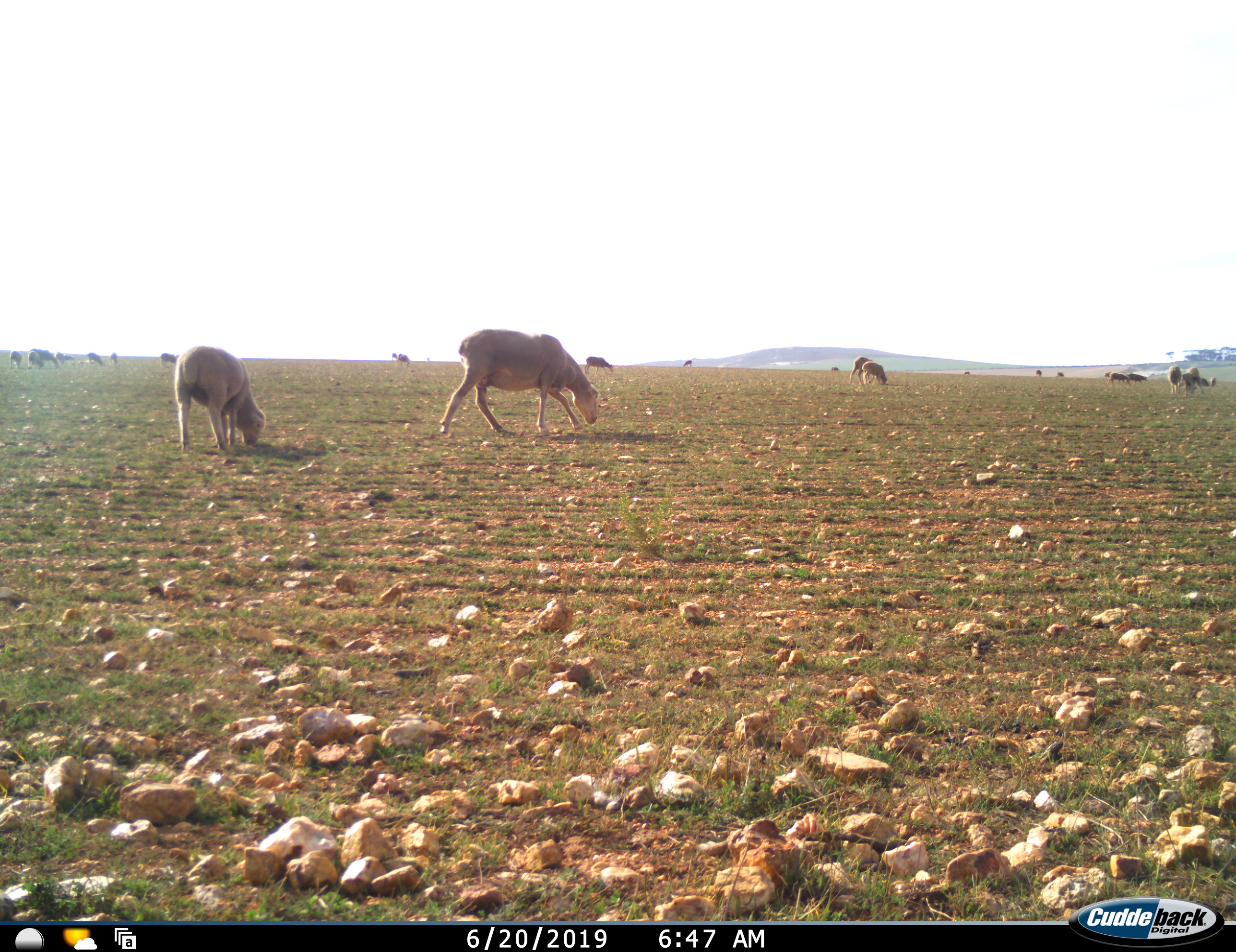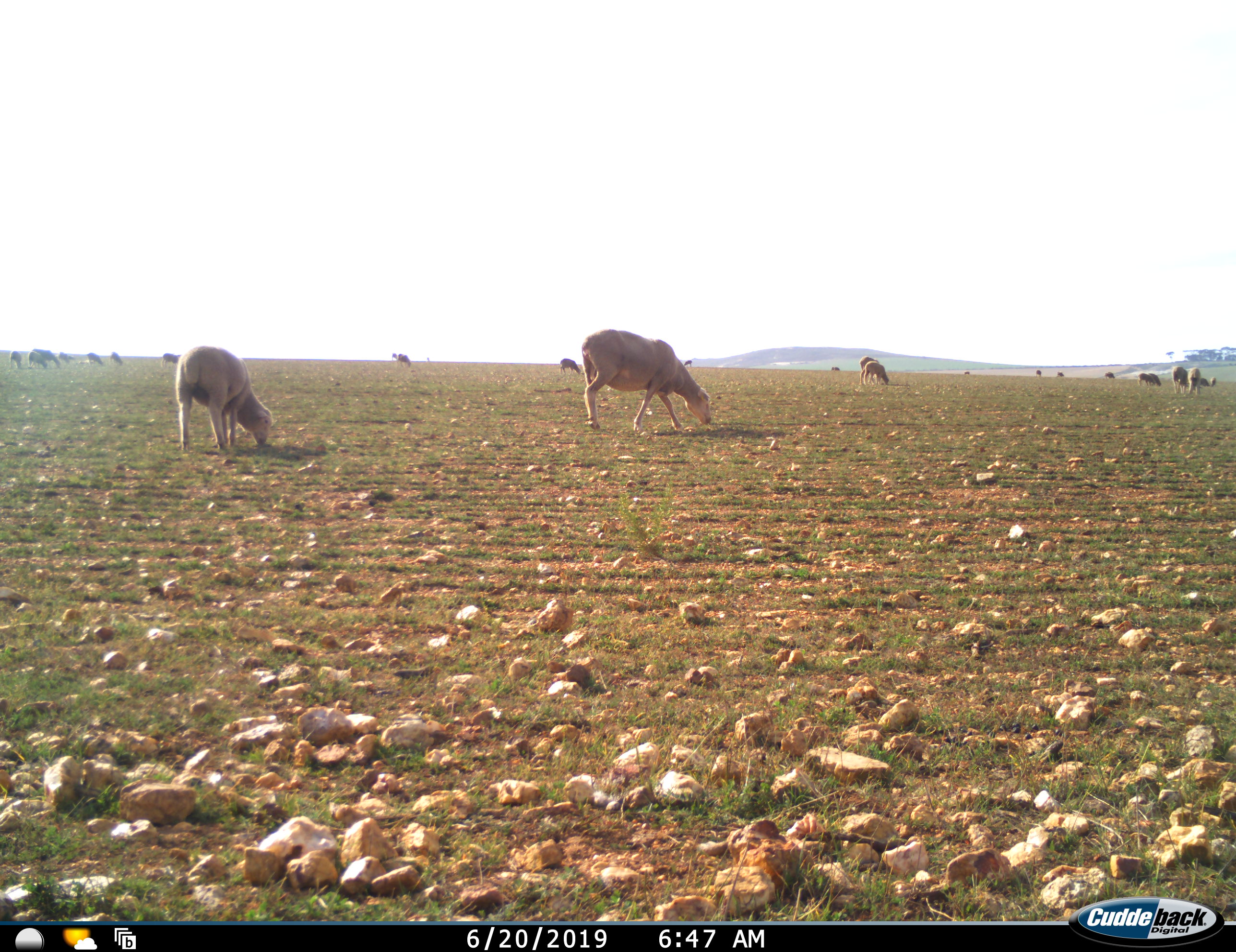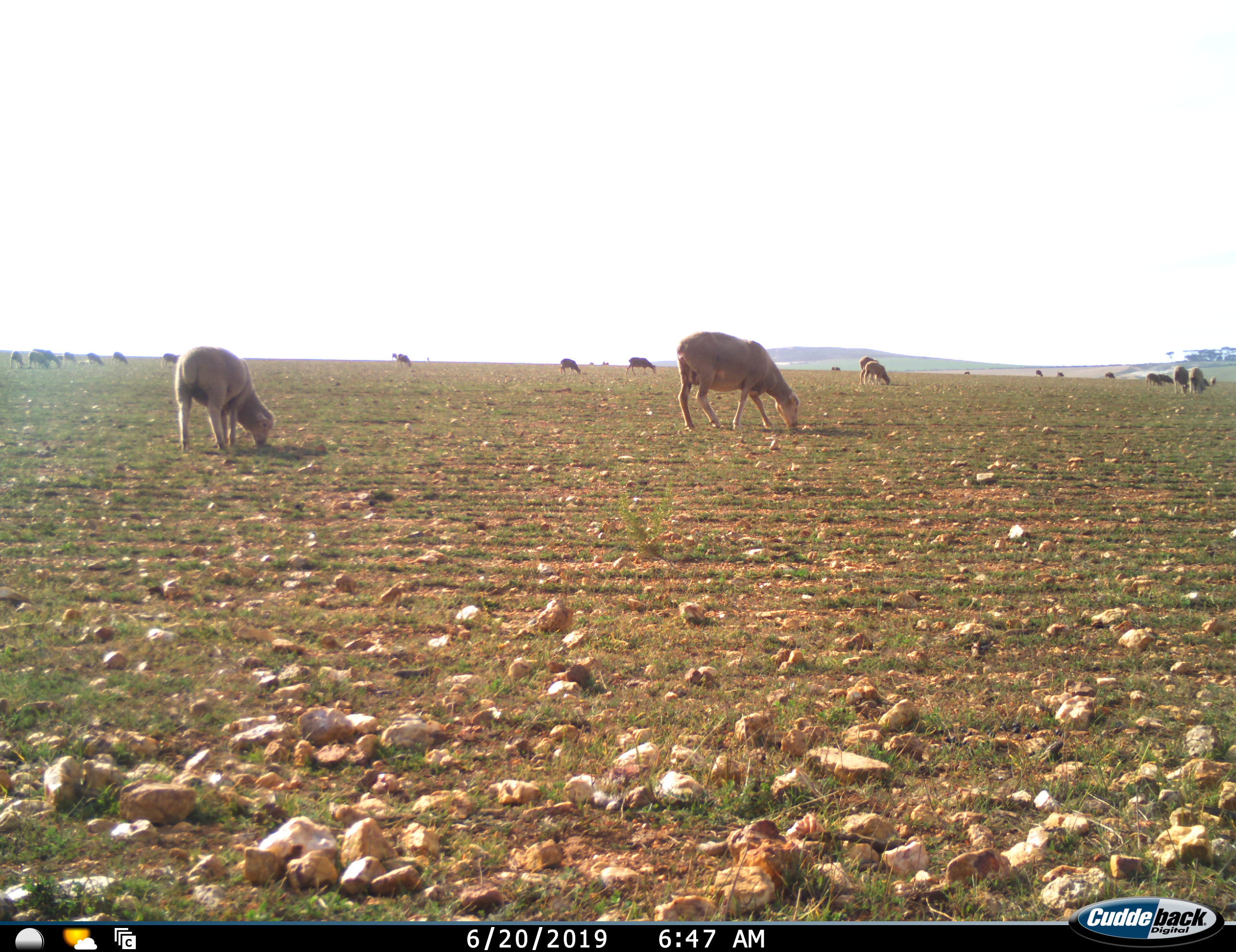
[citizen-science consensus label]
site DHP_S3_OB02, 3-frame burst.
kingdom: Animalia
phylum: Chordata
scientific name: Vertebrata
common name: domestic animal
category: domesticanimal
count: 11-50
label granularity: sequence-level